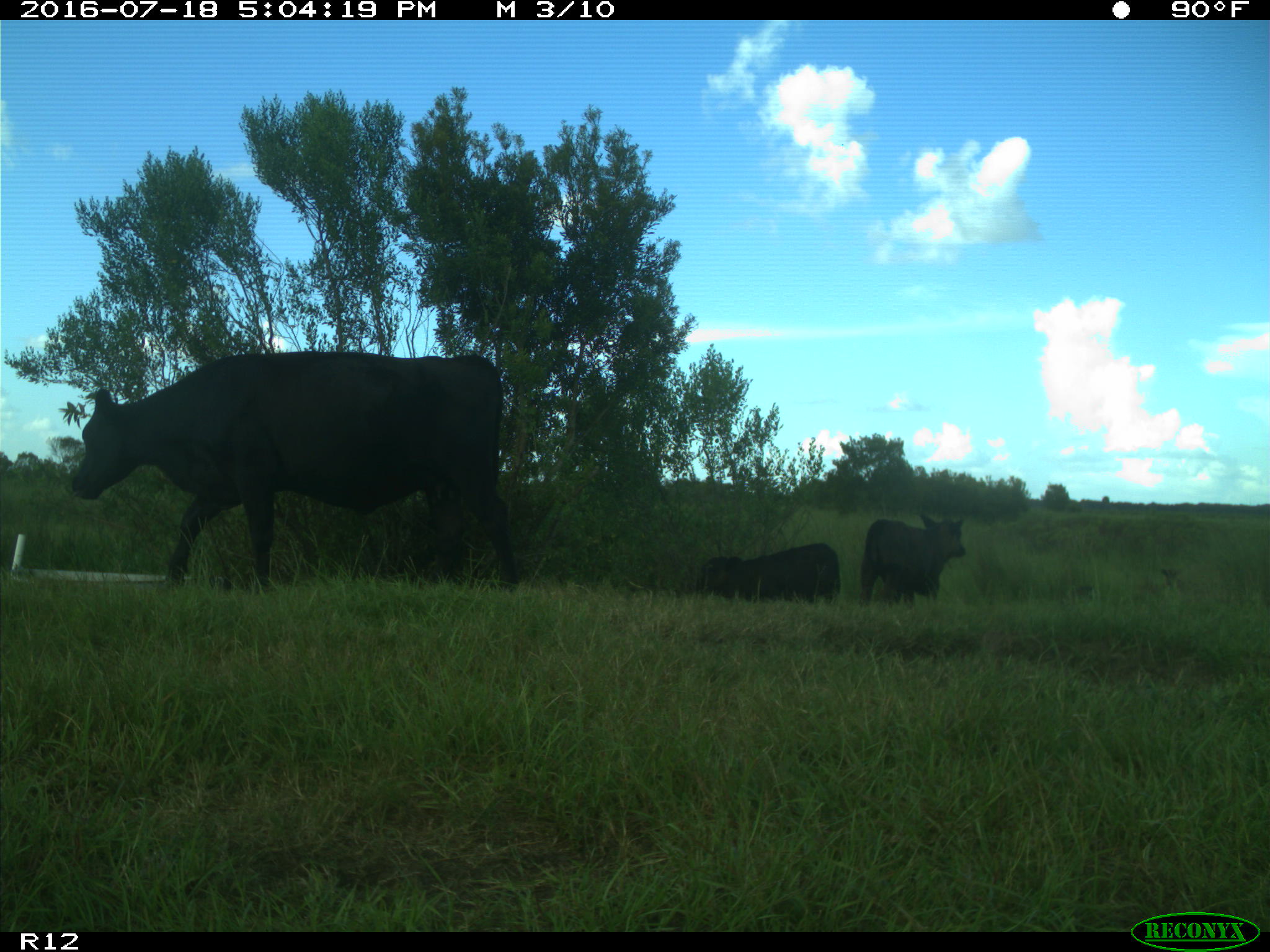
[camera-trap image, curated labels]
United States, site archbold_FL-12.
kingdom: Animalia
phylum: Chordata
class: Mammalia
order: Artiodactyla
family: Bovidae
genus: Bos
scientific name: Bos taurus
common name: domestic cow